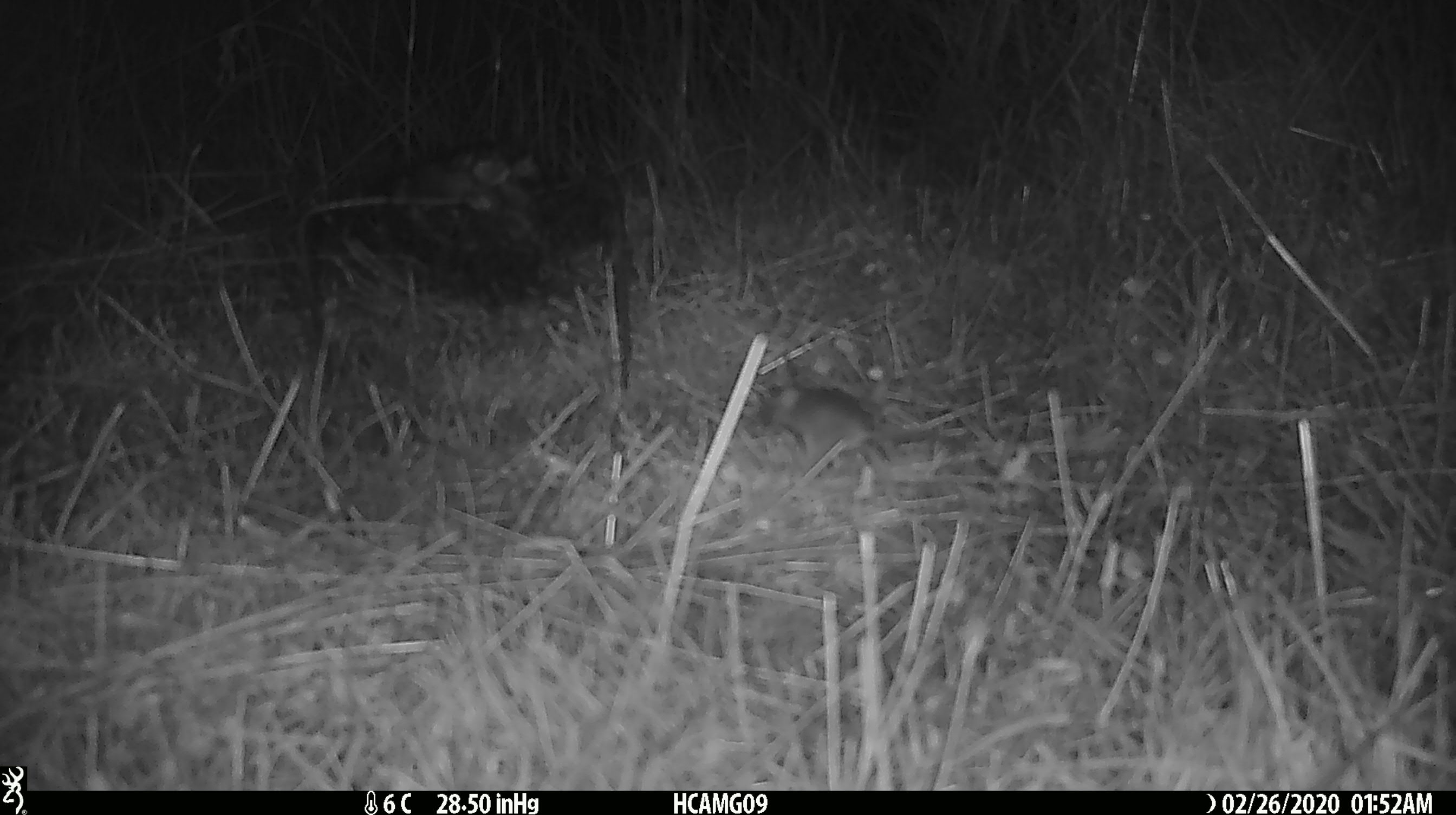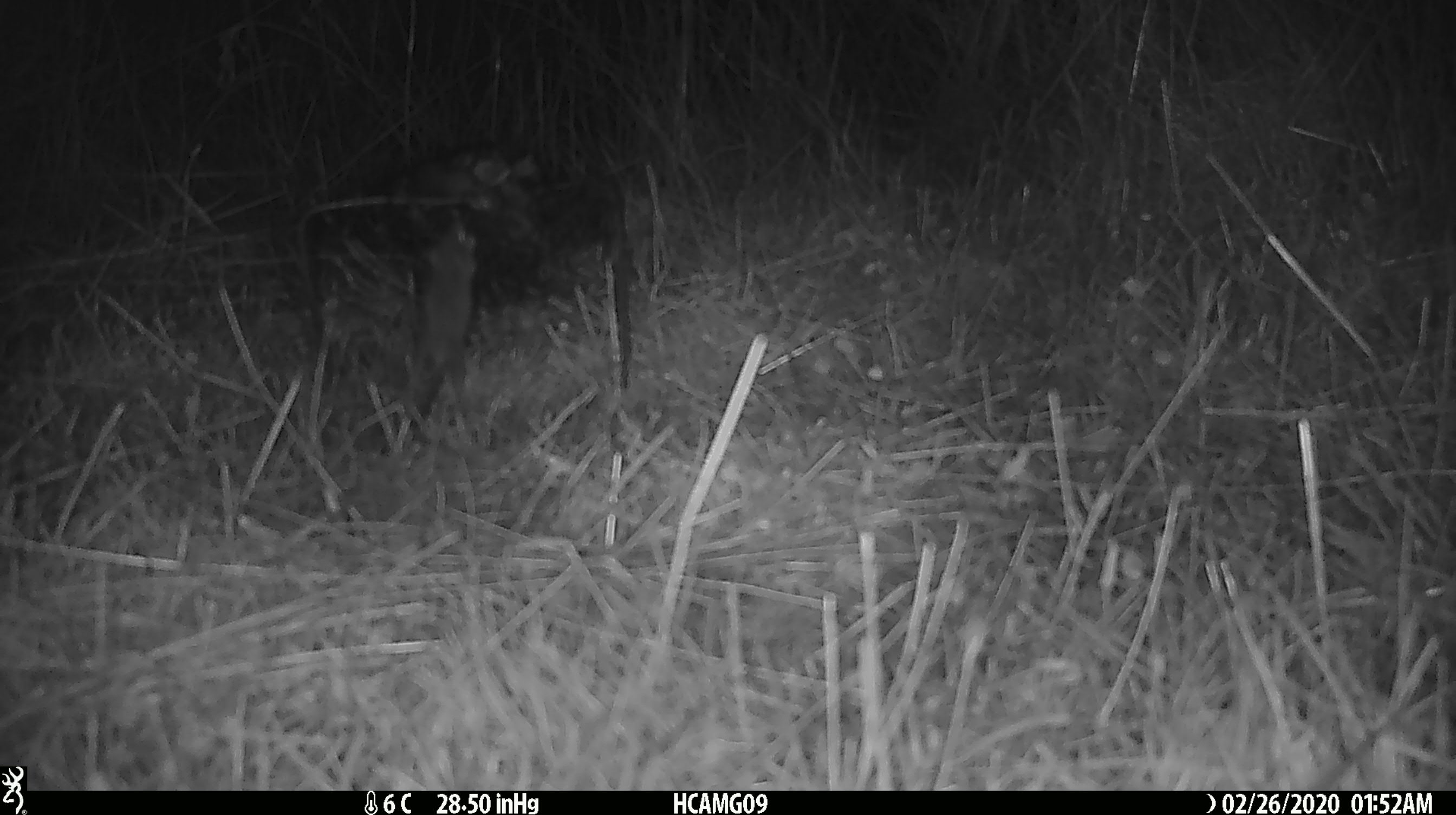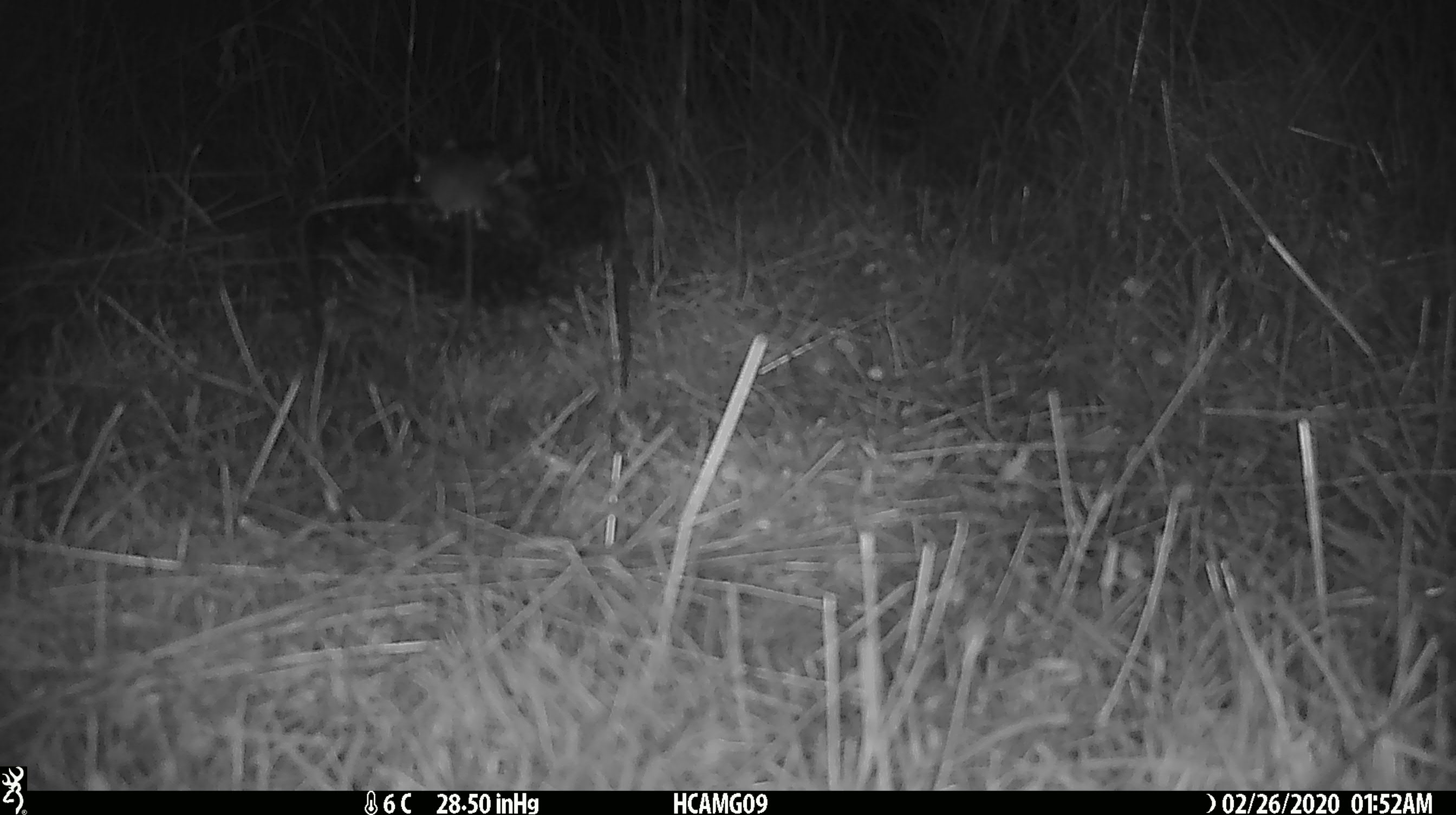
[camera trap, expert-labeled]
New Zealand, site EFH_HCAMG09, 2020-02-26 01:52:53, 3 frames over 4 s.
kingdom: Animalia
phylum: Chordata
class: Mammalia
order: Rodentia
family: Muridae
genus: Mus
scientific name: Mus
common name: mouse